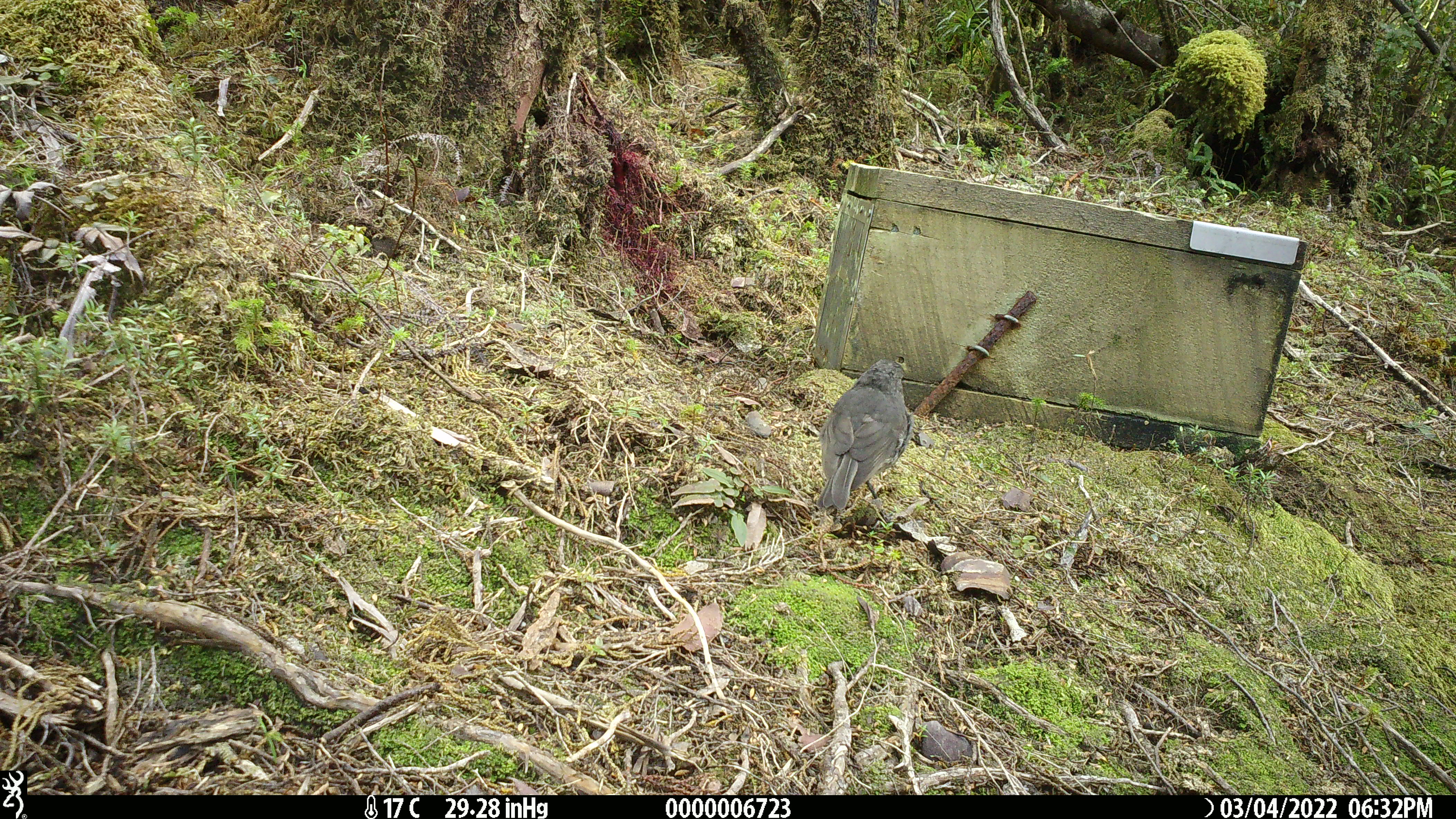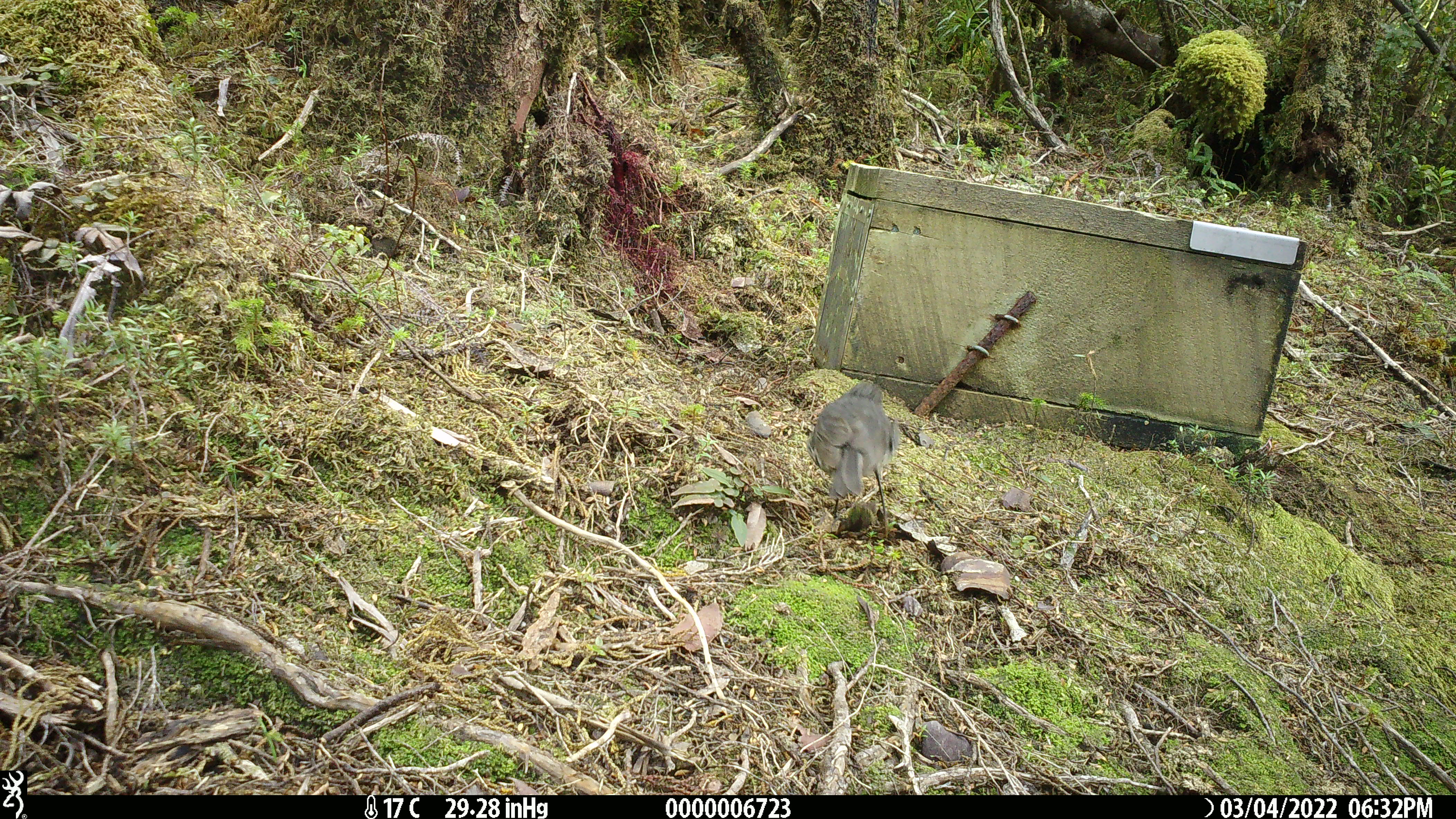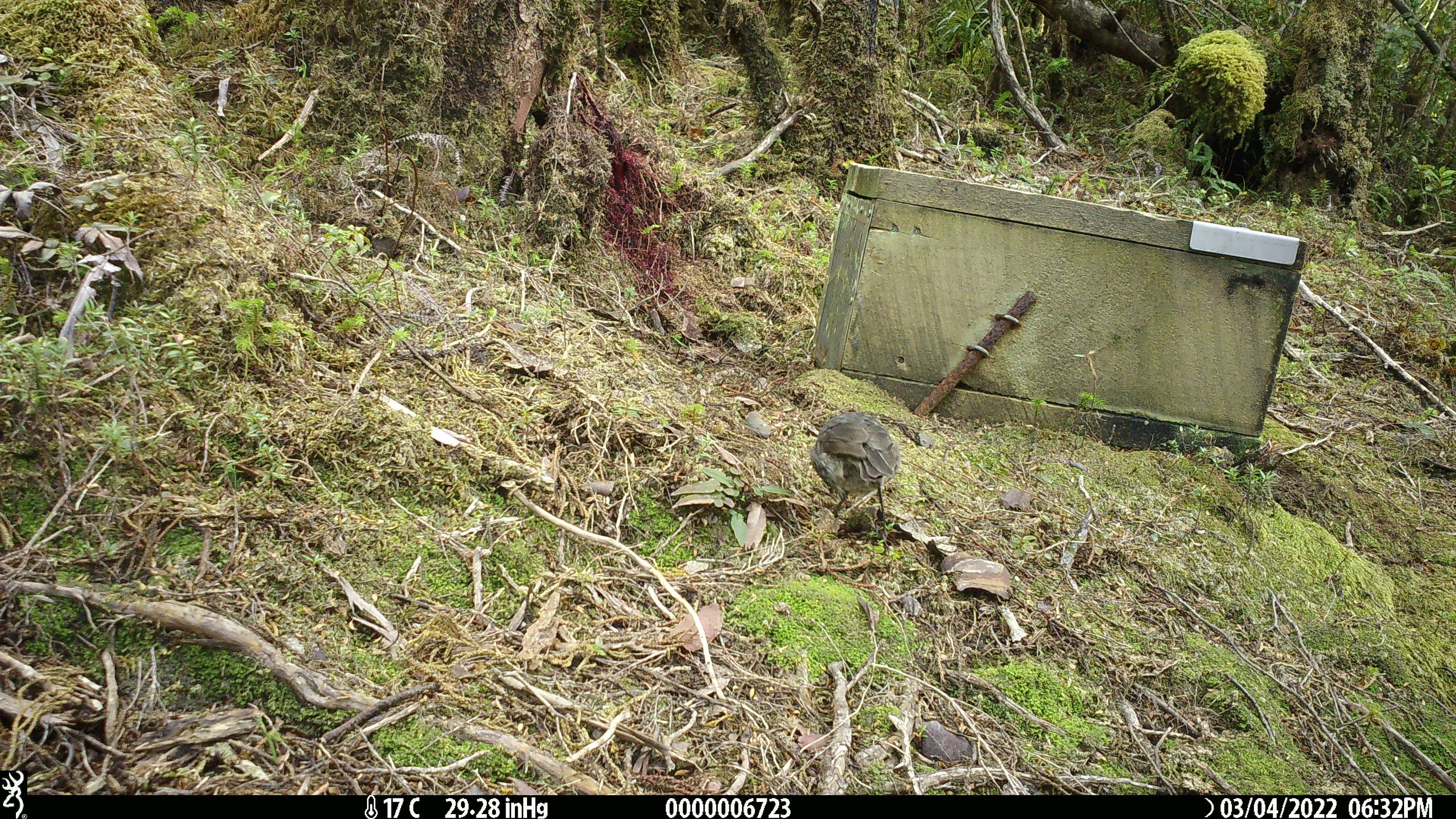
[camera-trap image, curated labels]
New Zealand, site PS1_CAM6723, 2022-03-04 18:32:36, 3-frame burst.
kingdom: Animalia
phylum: Chordata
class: Aves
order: Passeriformes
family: Petroicidae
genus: Petroica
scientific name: Petroica australis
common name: new zealand robin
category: robin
Robin (new zealand robin) (Petroica australis).